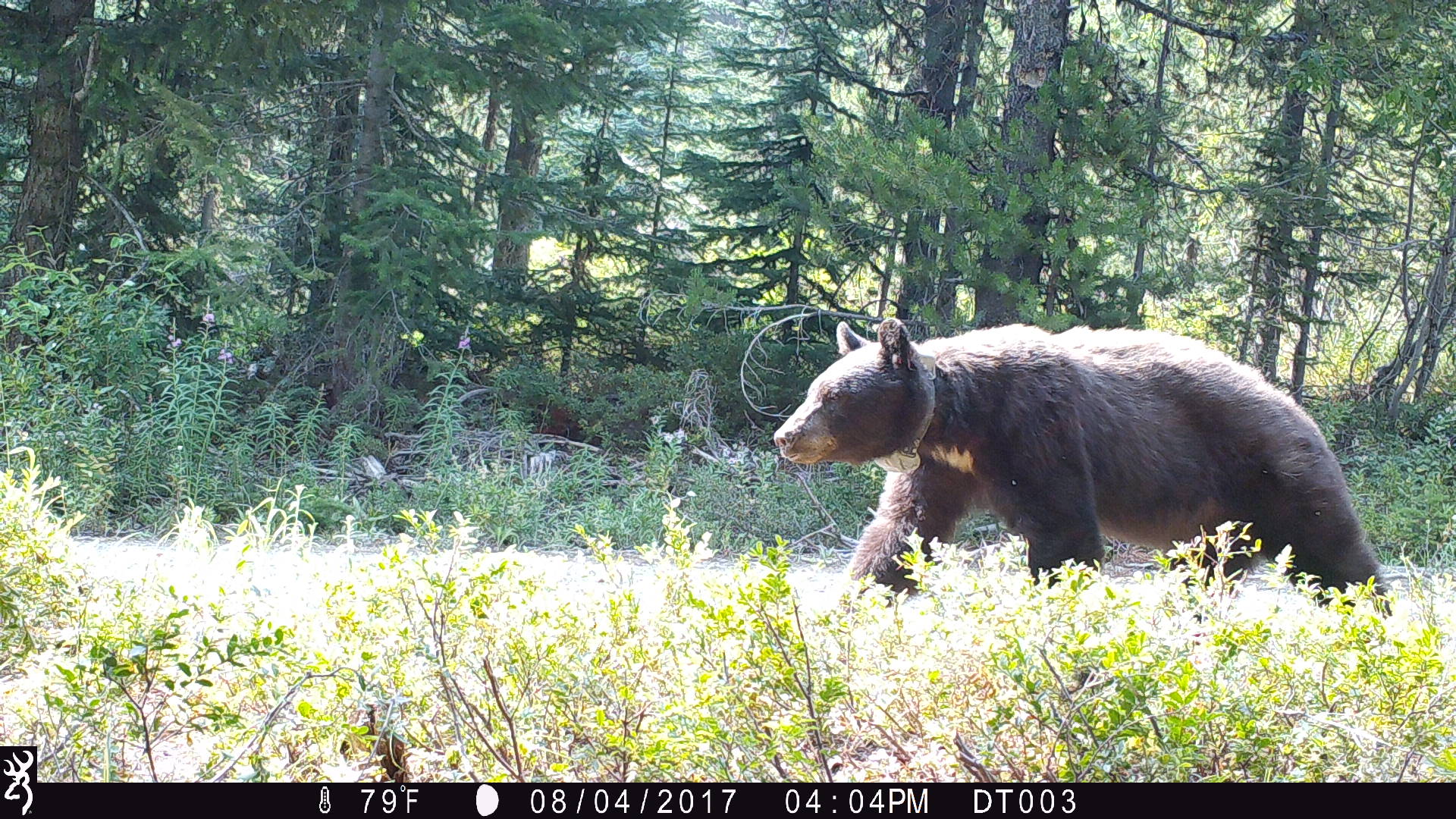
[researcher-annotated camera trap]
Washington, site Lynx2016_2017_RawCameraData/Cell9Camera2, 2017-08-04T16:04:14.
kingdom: Animalia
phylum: Chordata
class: Mammalia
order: Carnivora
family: Ursidae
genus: Ursus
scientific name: Ursus americanus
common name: american black bear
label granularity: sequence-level